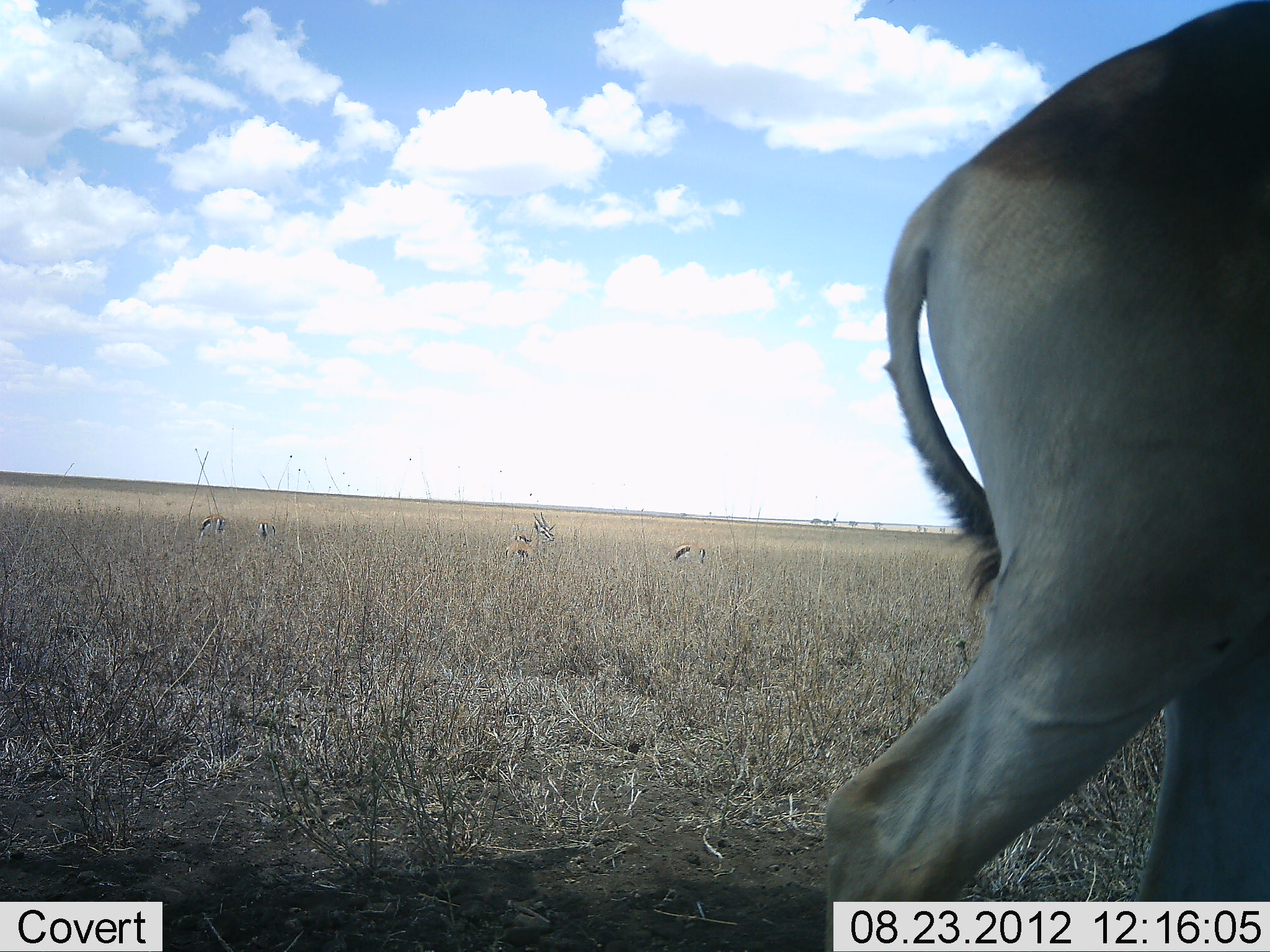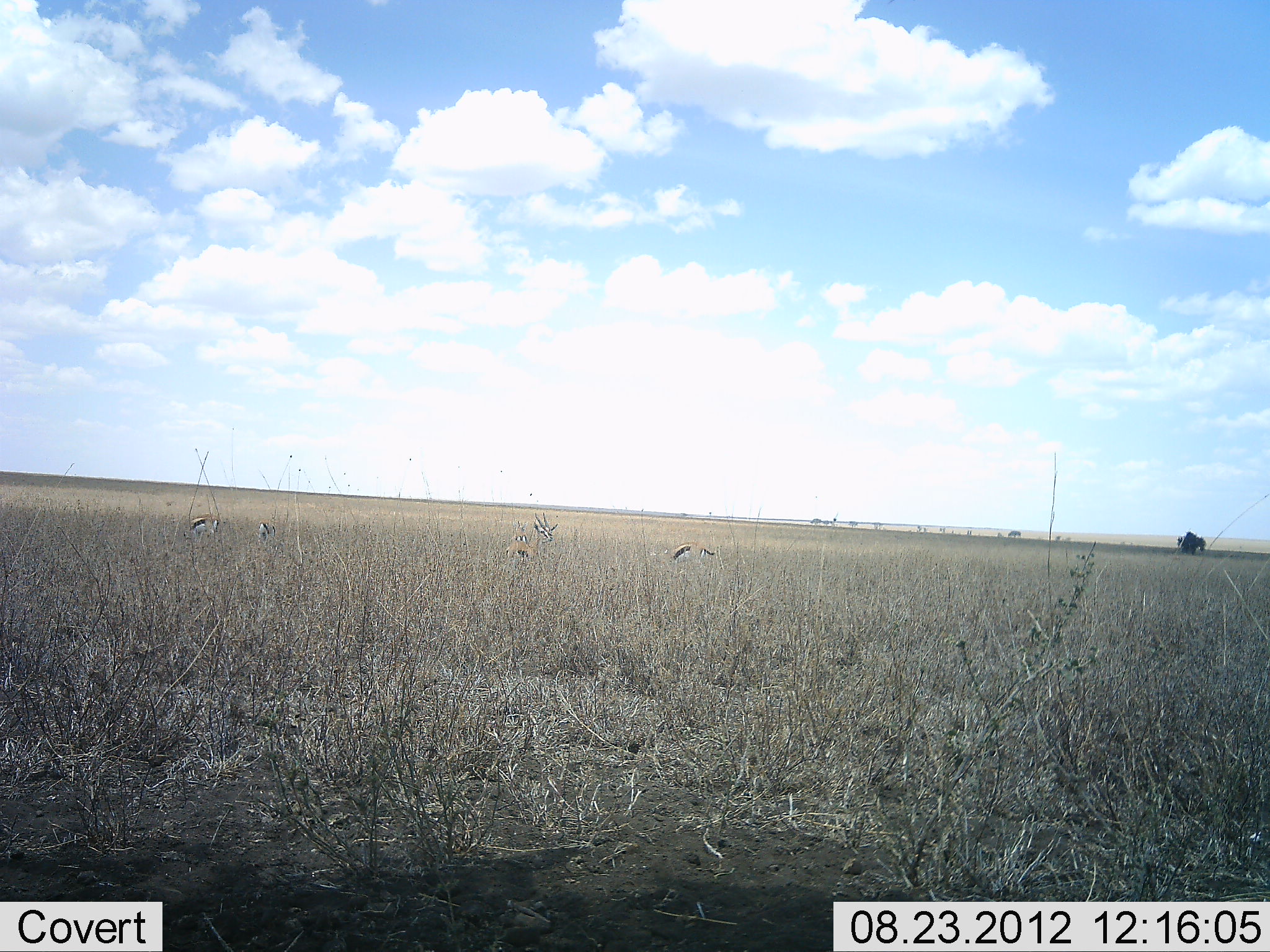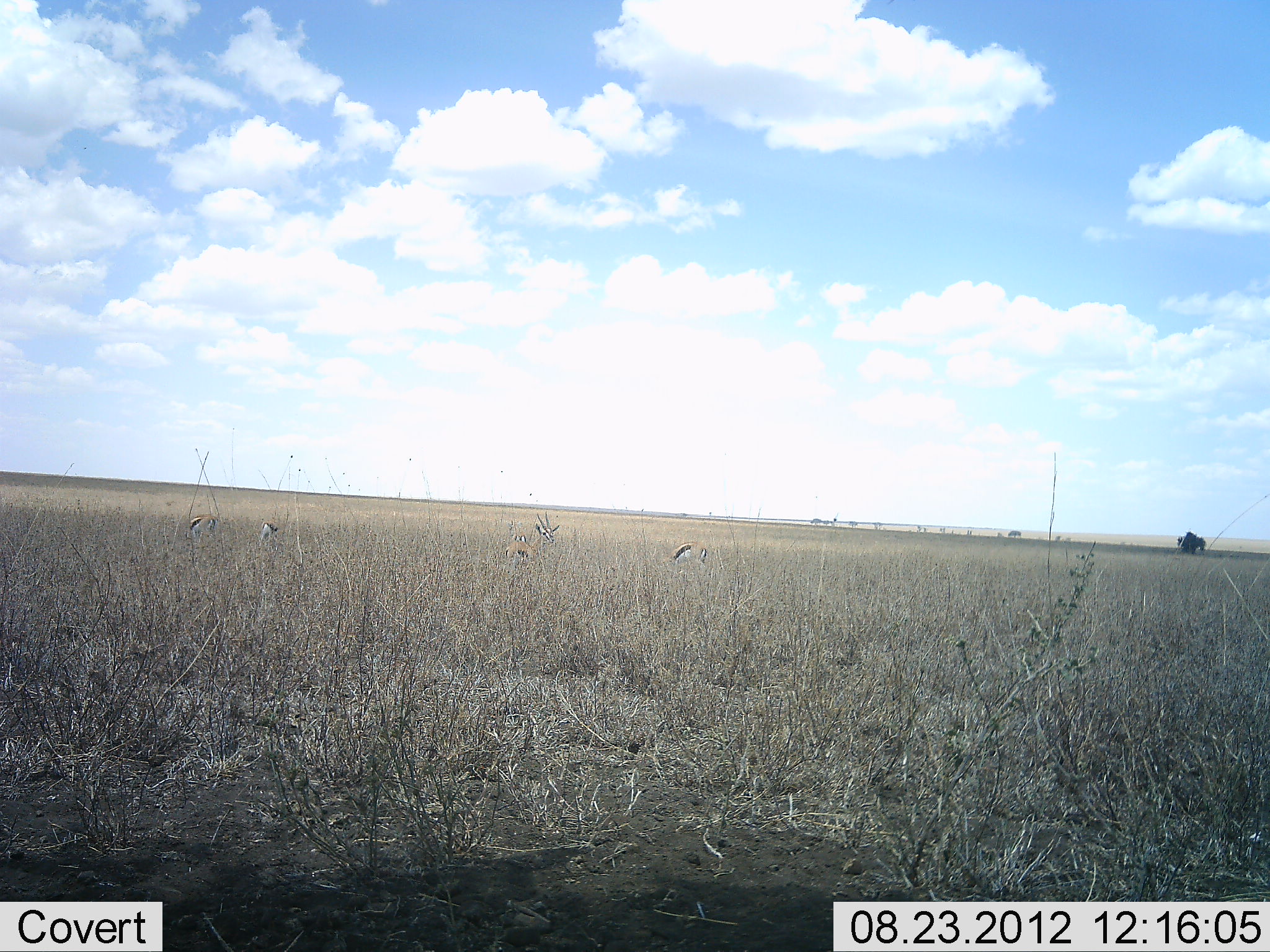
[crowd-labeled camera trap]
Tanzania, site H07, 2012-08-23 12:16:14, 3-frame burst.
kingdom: Animalia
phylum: Chordata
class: Mammalia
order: Artiodactyla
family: Bovidae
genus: Eudorcas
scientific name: Eudorcas thomsonii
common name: thomson's gazelle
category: gazellethomsons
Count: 5.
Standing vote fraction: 54%.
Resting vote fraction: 38%.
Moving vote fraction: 23%.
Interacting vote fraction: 0%.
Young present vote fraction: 0%.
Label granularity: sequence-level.